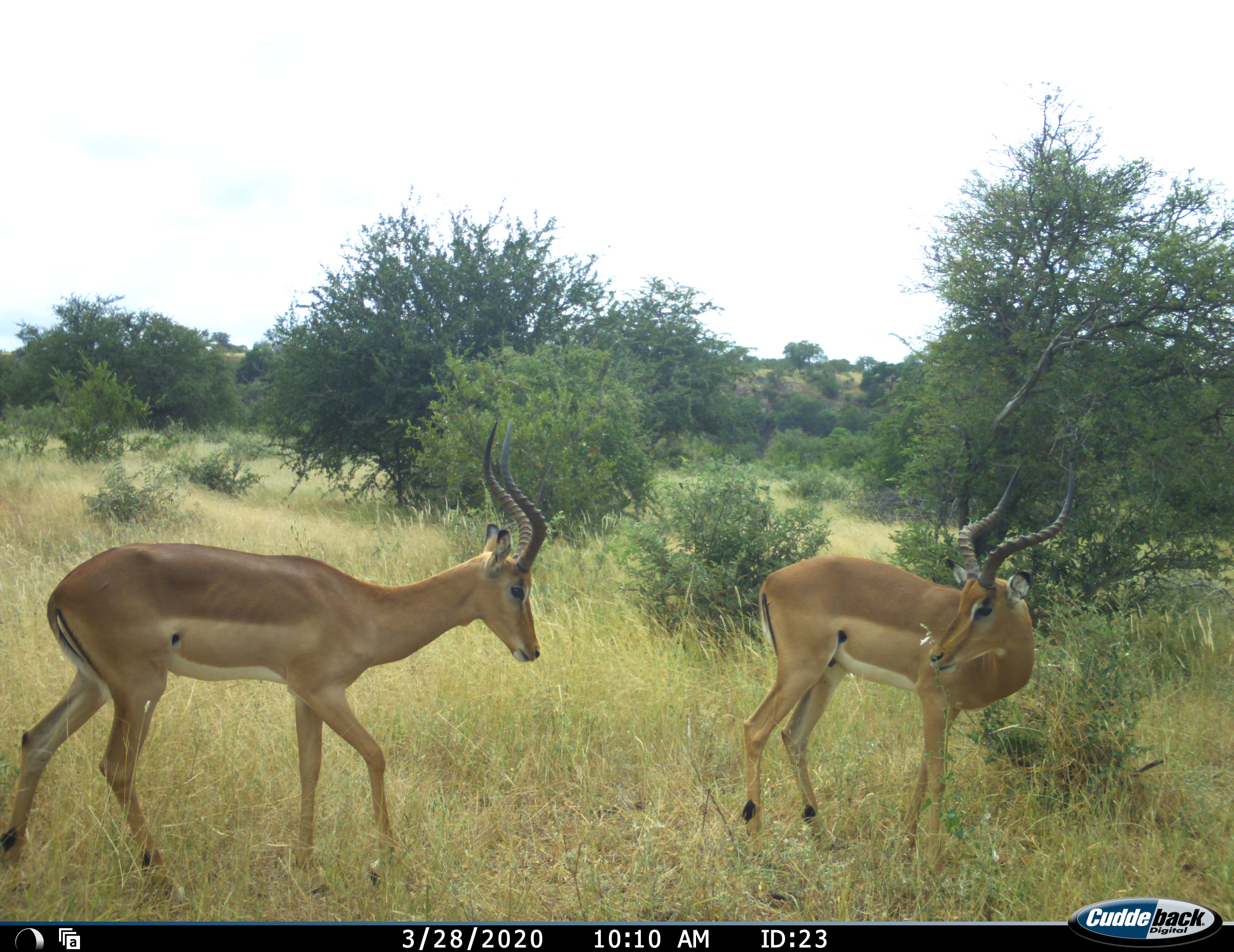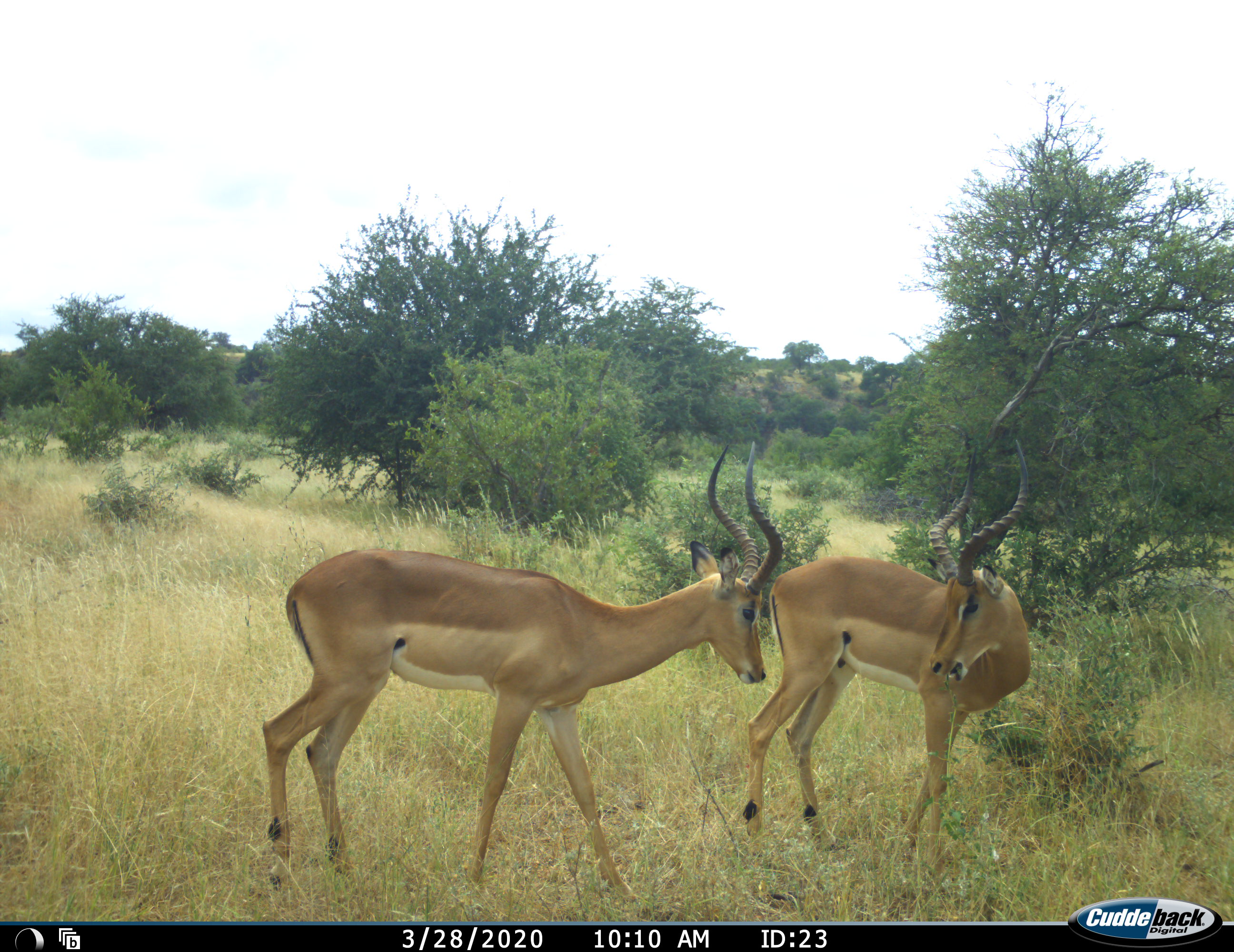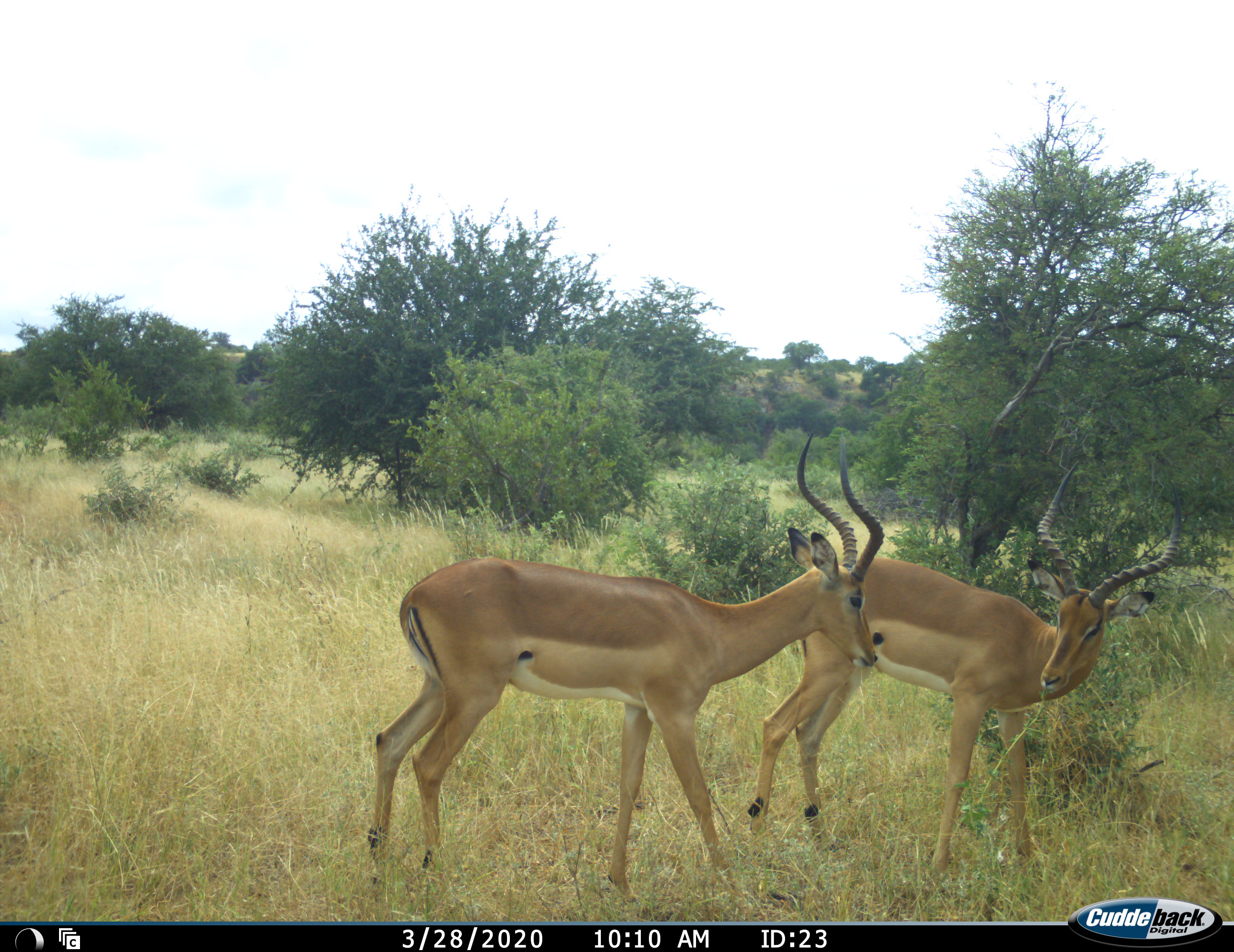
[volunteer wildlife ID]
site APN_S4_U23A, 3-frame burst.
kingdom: Animalia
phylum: Chordata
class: Mammalia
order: Artiodactyla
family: Bovidae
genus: Aepyceros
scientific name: Aepyceros melampus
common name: impala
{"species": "impala (Aepyceros melampus)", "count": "2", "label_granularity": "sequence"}